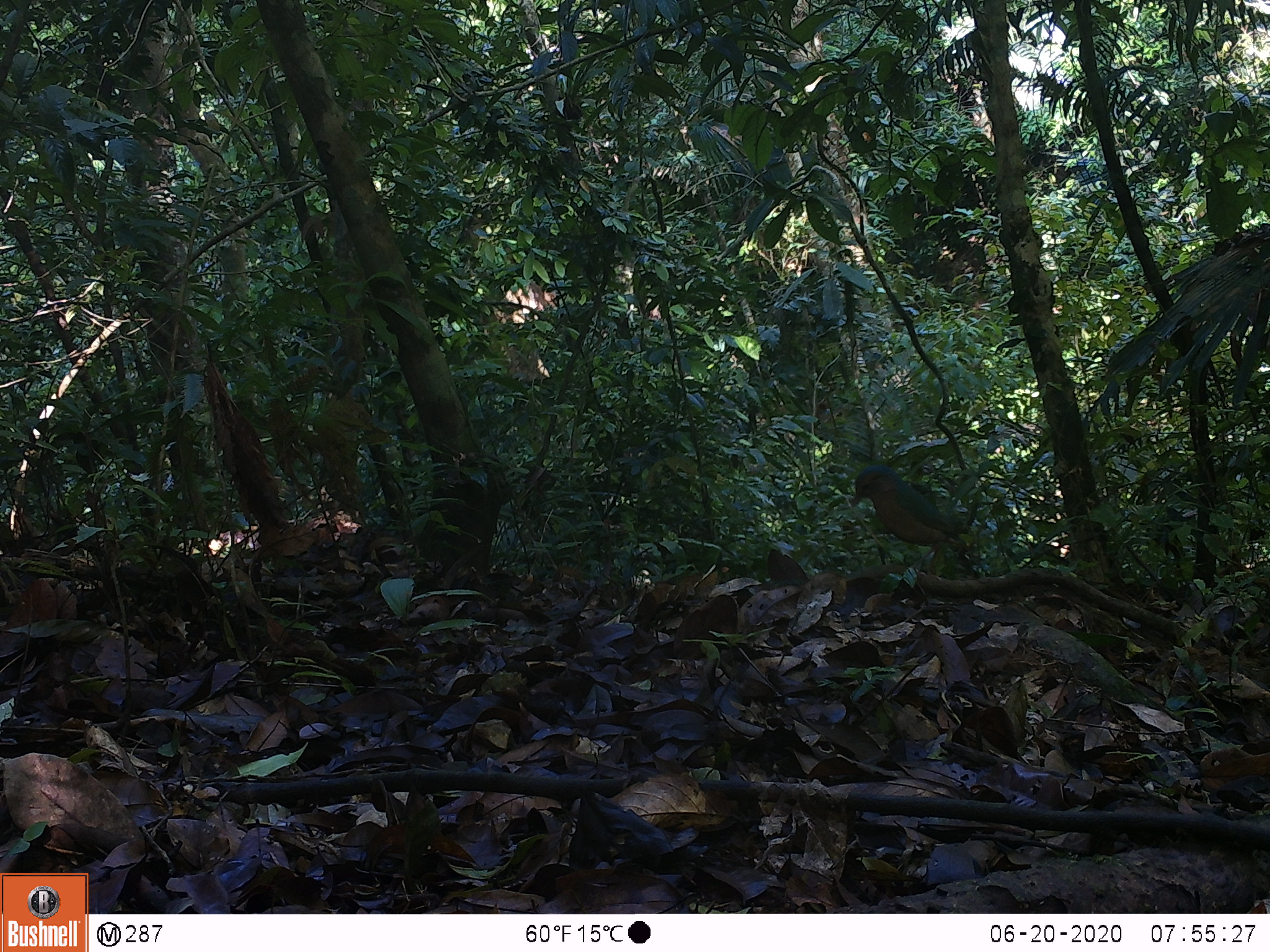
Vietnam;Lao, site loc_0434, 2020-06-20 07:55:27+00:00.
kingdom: Animalia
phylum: Chordata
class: Aves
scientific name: Aves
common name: bird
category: unidentified bird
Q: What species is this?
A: Unidentified bird (bird) (Aves).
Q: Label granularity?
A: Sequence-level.